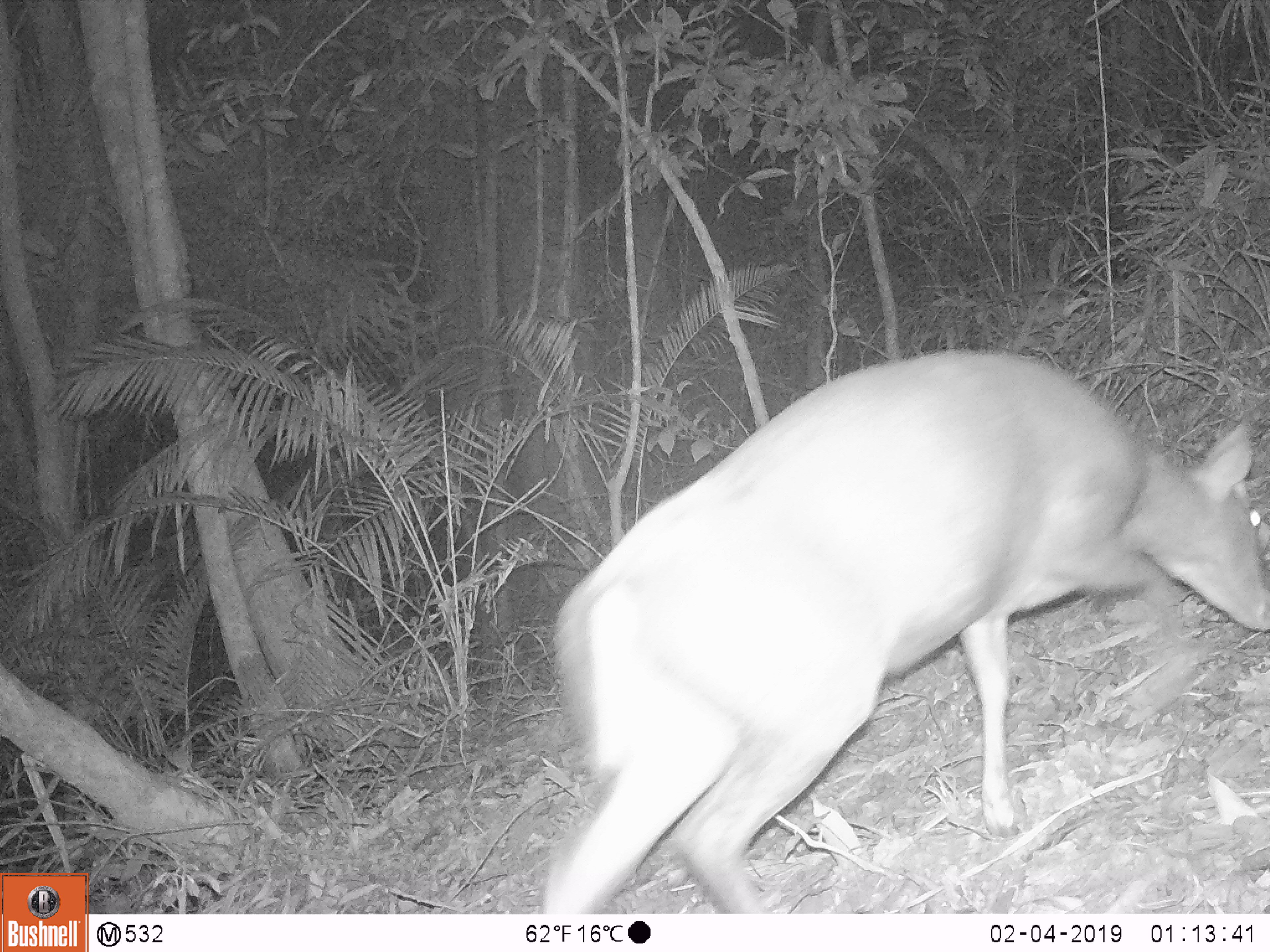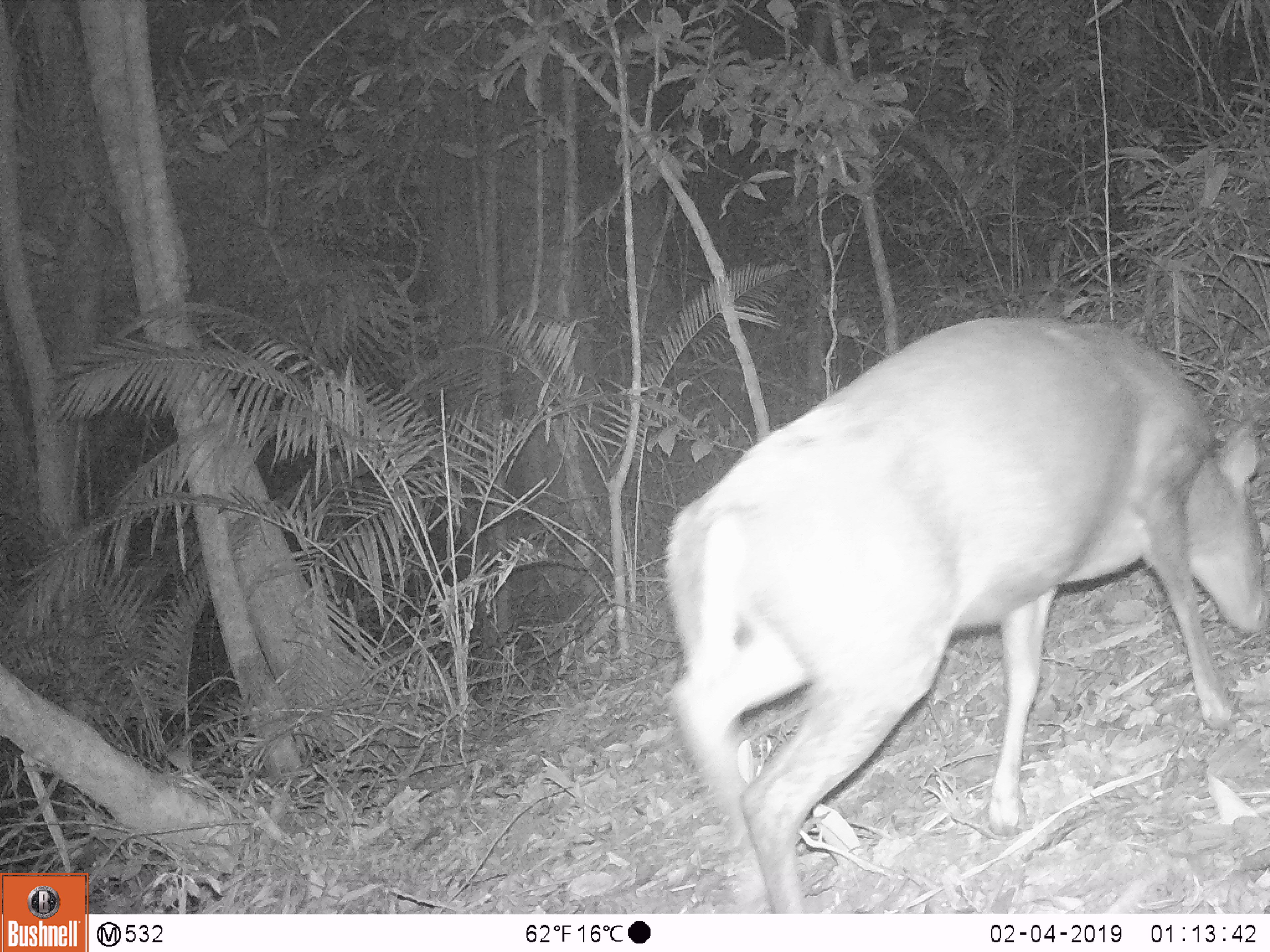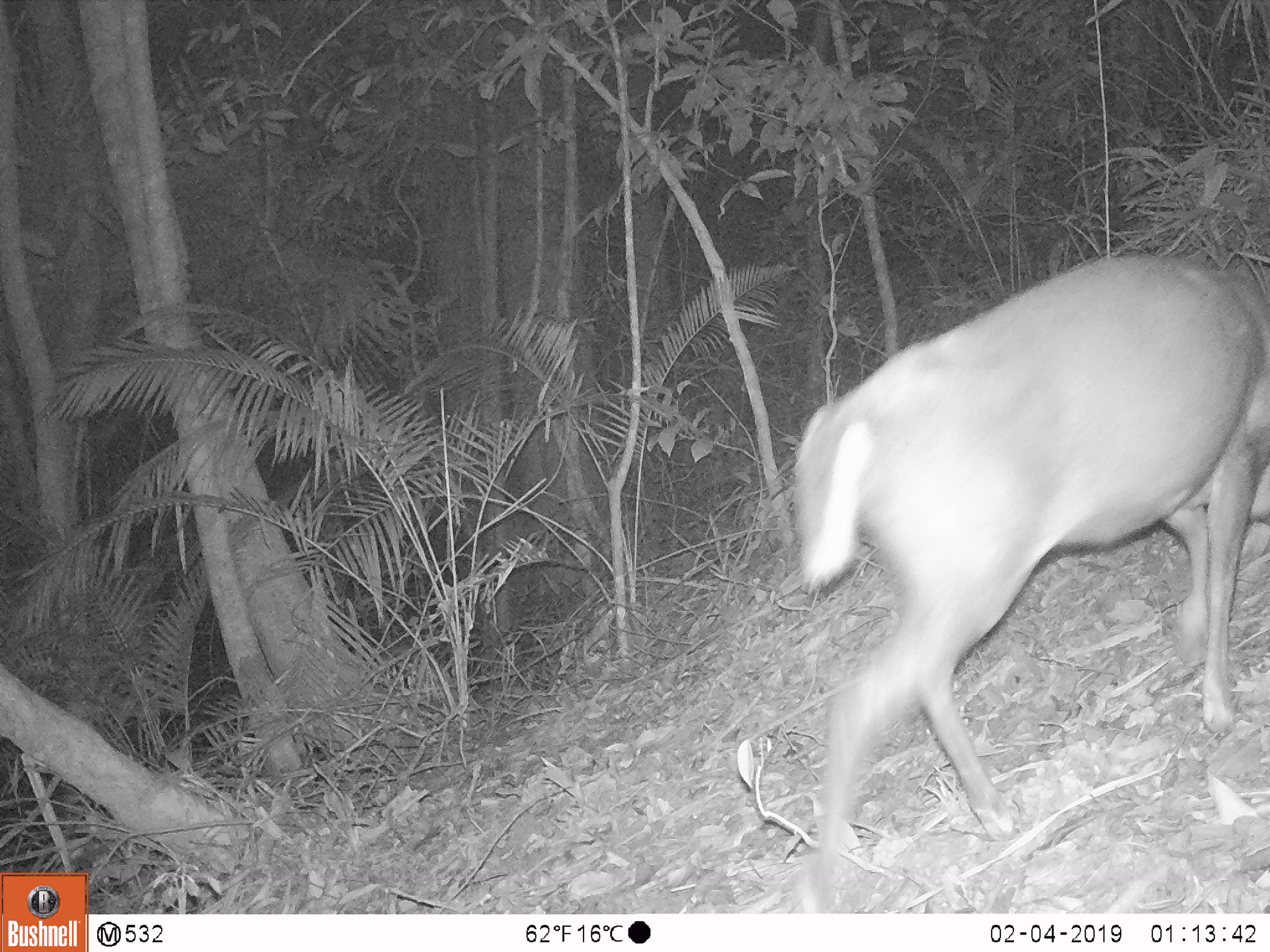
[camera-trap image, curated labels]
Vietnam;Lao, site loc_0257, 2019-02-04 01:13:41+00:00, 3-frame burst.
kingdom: Animalia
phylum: Chordata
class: Mammalia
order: Artiodactyla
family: Cervidae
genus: Muntiacus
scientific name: Muntiacus rooseveltorum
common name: roosevelt's muntjac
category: roosevelts muntjac group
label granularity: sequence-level